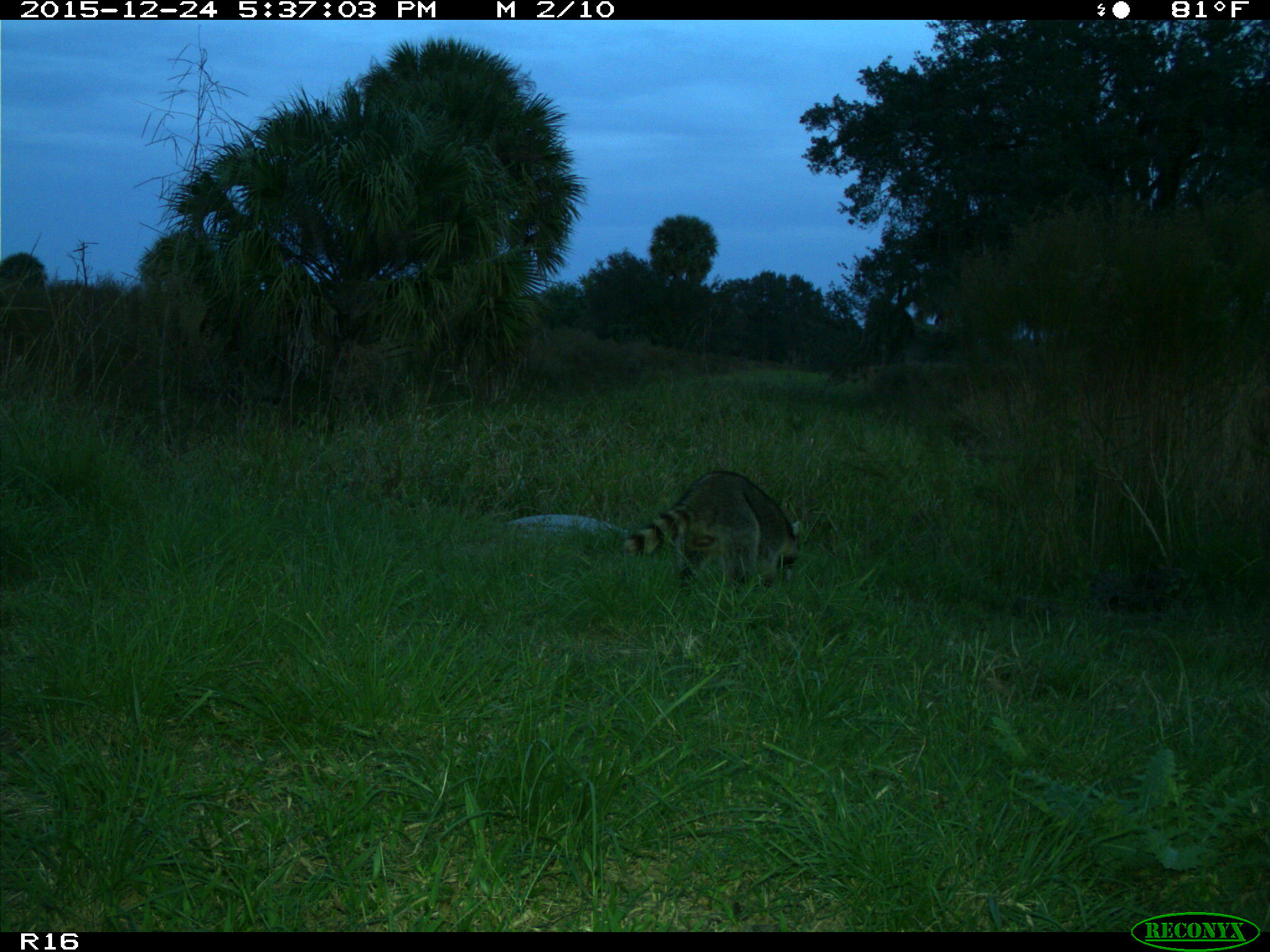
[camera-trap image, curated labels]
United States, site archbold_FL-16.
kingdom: Animalia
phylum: Chordata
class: Mammalia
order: Carnivora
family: Procyonidae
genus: Procyon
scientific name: Procyon lotor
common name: common raccoon